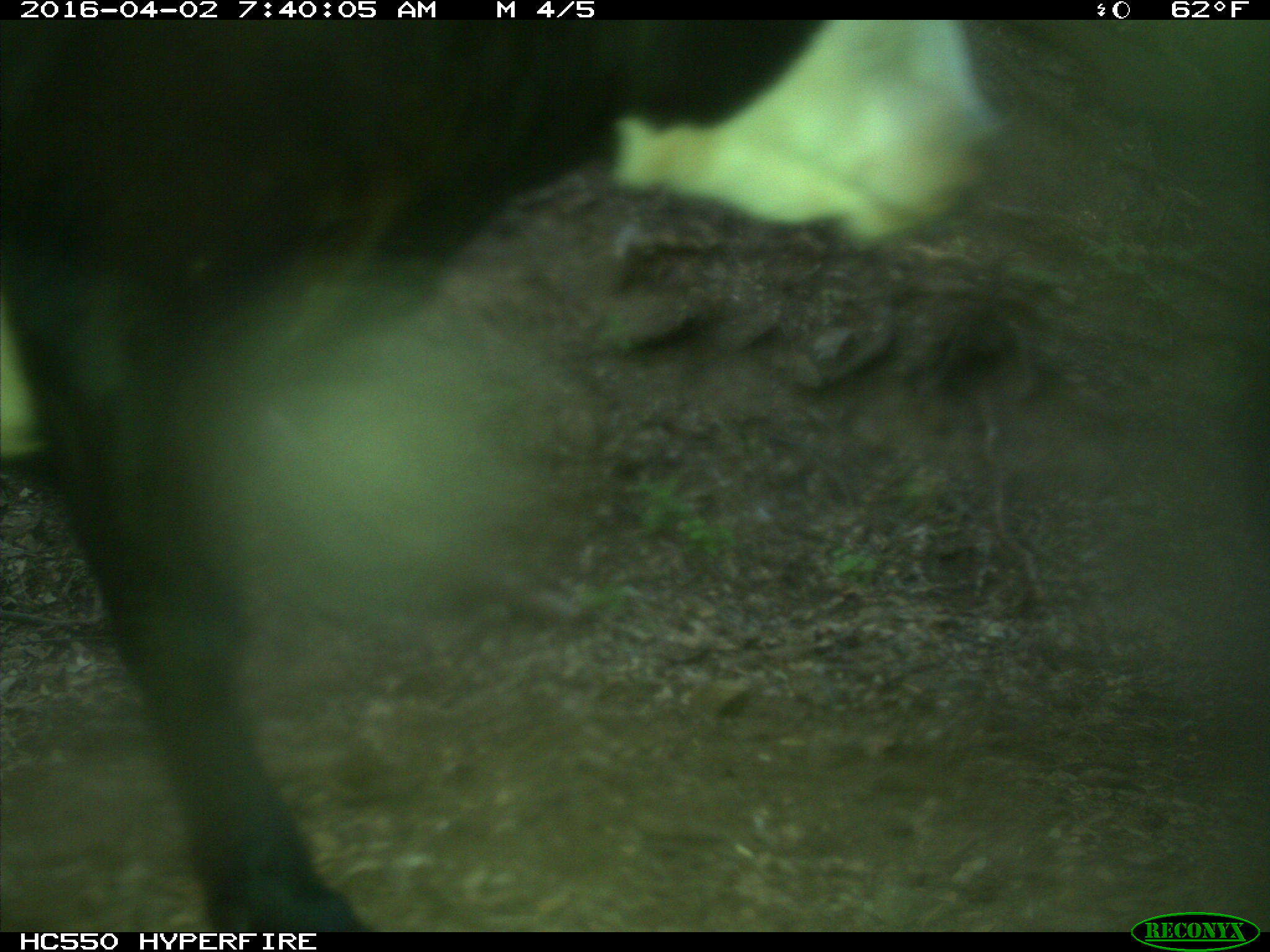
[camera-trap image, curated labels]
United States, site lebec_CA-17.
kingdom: Animalia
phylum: Chordata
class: Mammalia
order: Artiodactyla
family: Bovidae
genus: Bos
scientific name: Bos taurus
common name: domestic cow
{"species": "Bos taurus (domestic cow)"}